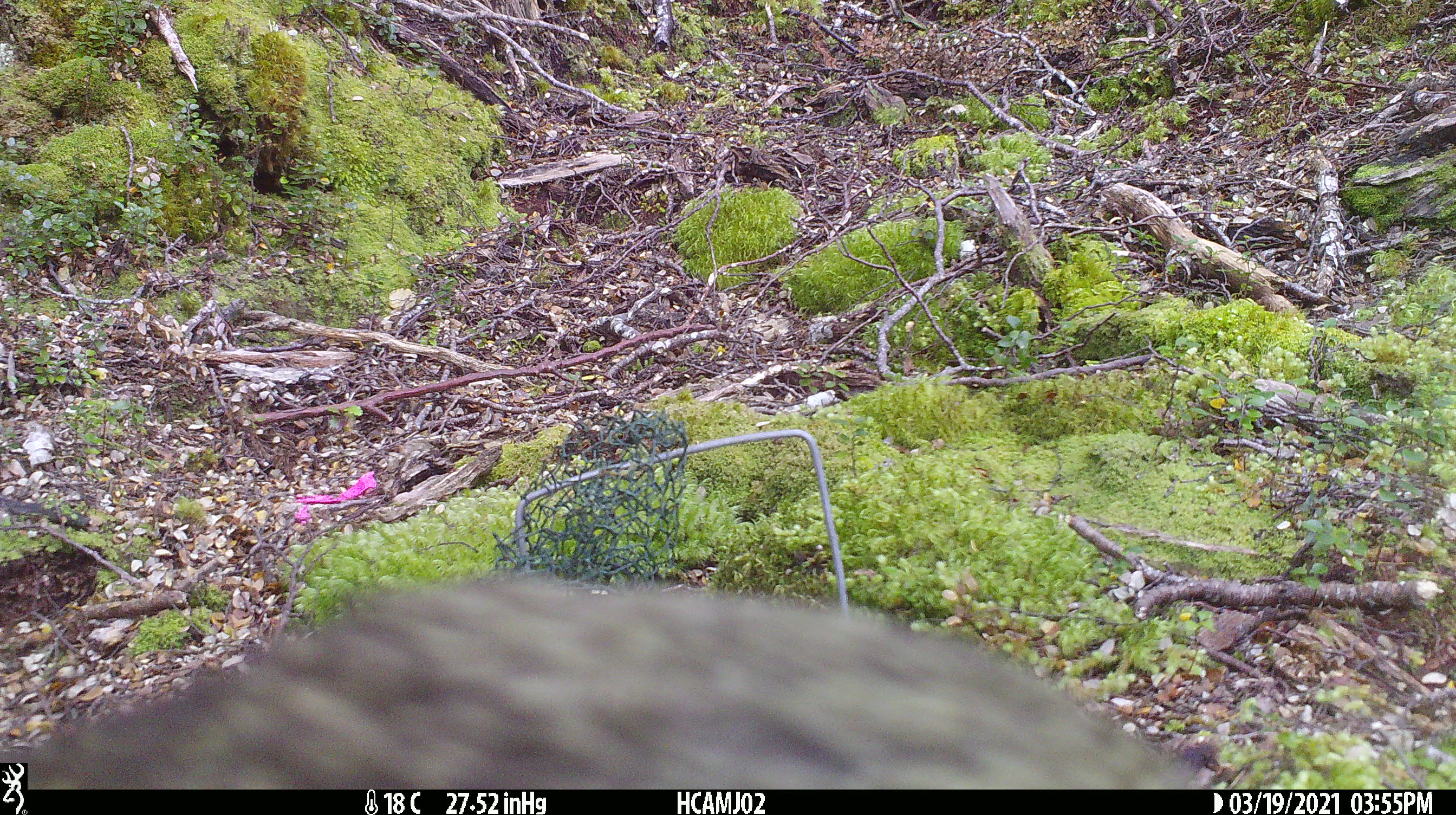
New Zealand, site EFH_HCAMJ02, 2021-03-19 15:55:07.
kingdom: Animalia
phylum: Chordata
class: Aves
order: Psittaciformes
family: Strigopidae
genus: Nestor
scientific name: Nestor notabilis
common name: kea